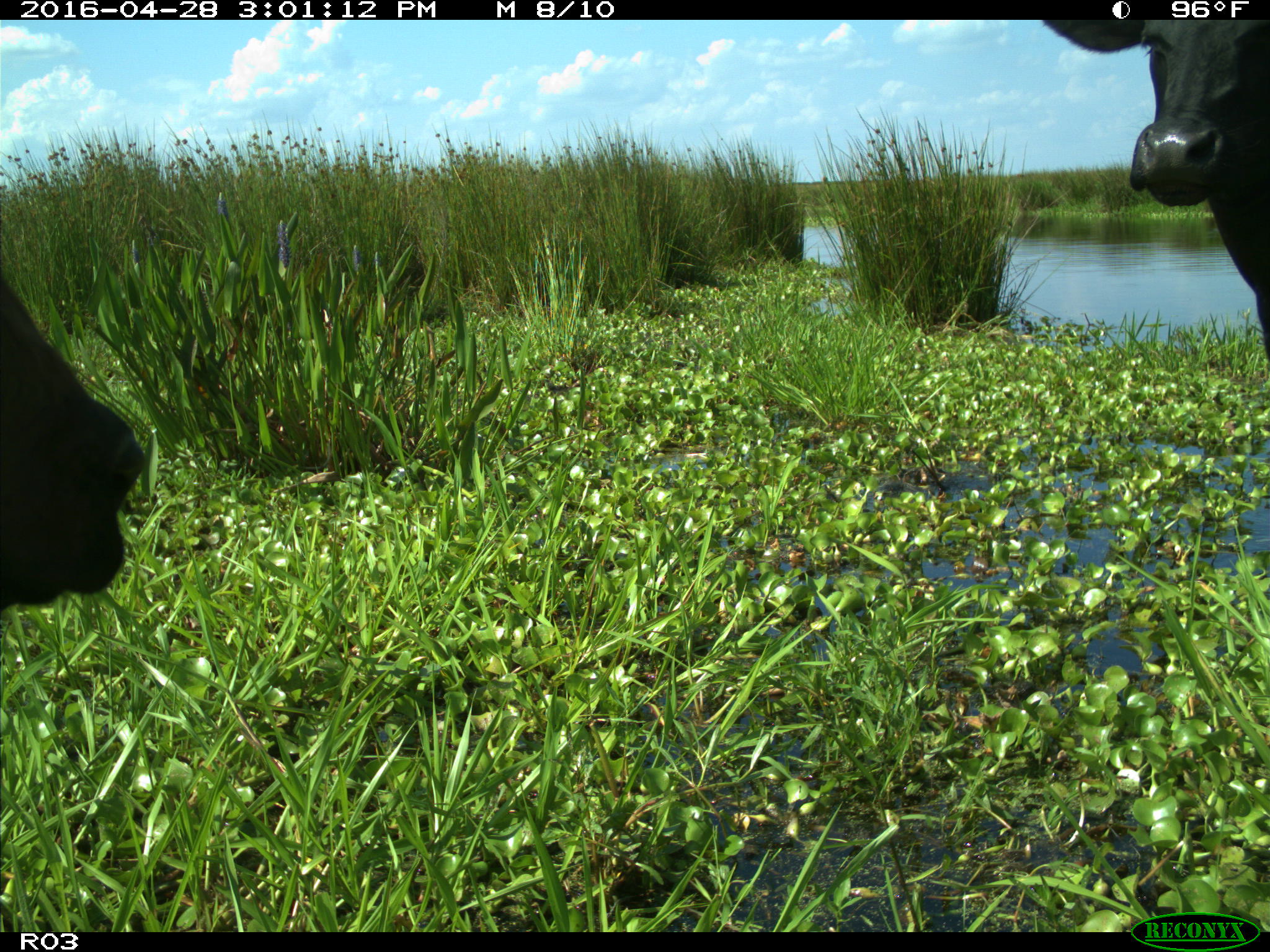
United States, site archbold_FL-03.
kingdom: Animalia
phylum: Chordata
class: Mammalia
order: Artiodactyla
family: Bovidae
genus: Bos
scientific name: Bos taurus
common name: domestic cow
Bos taurus (domestic cow).